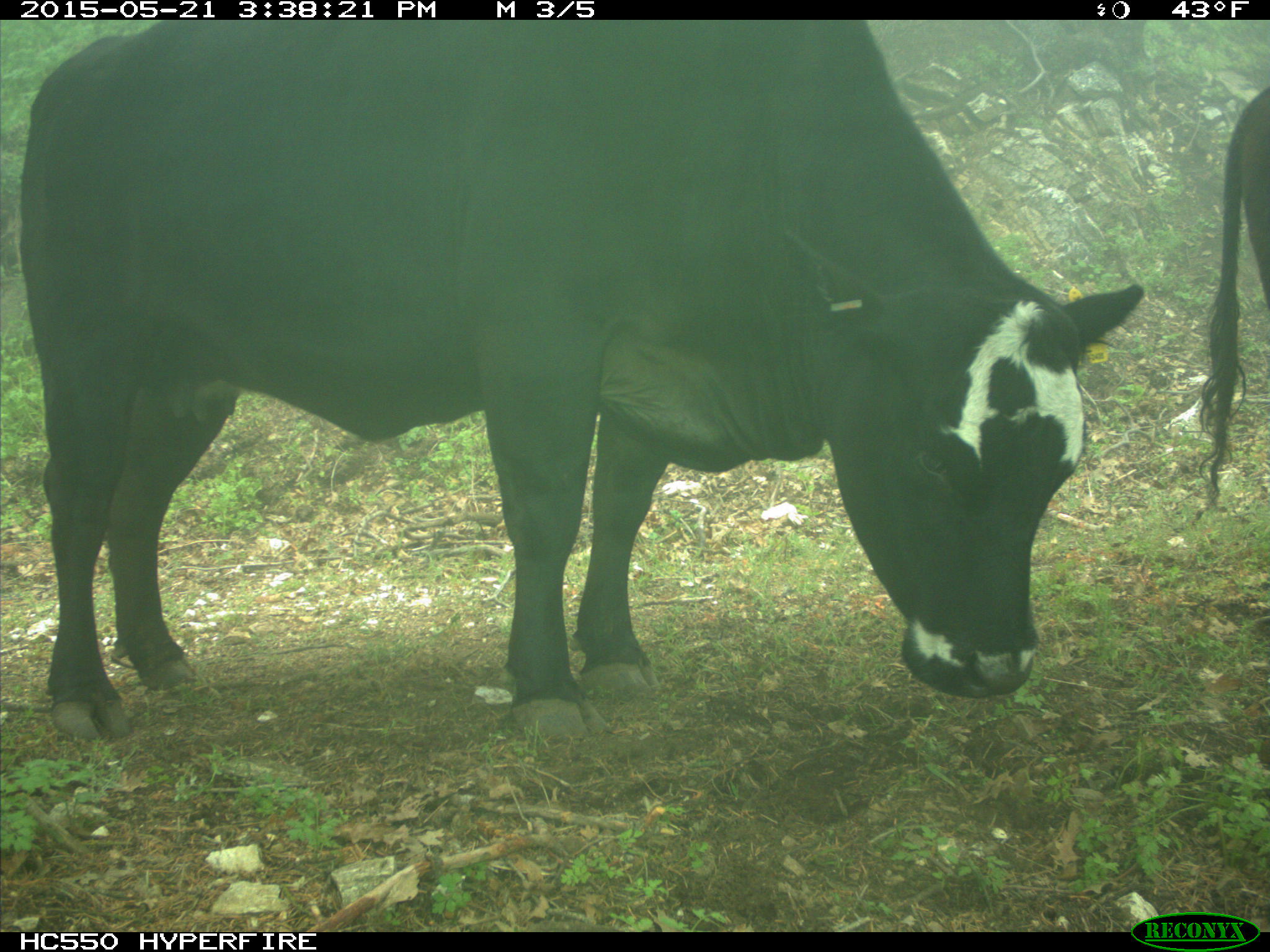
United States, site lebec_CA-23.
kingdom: Animalia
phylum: Chordata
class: Mammalia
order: Artiodactyla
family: Bovidae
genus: Bos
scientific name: Bos taurus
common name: domestic cow